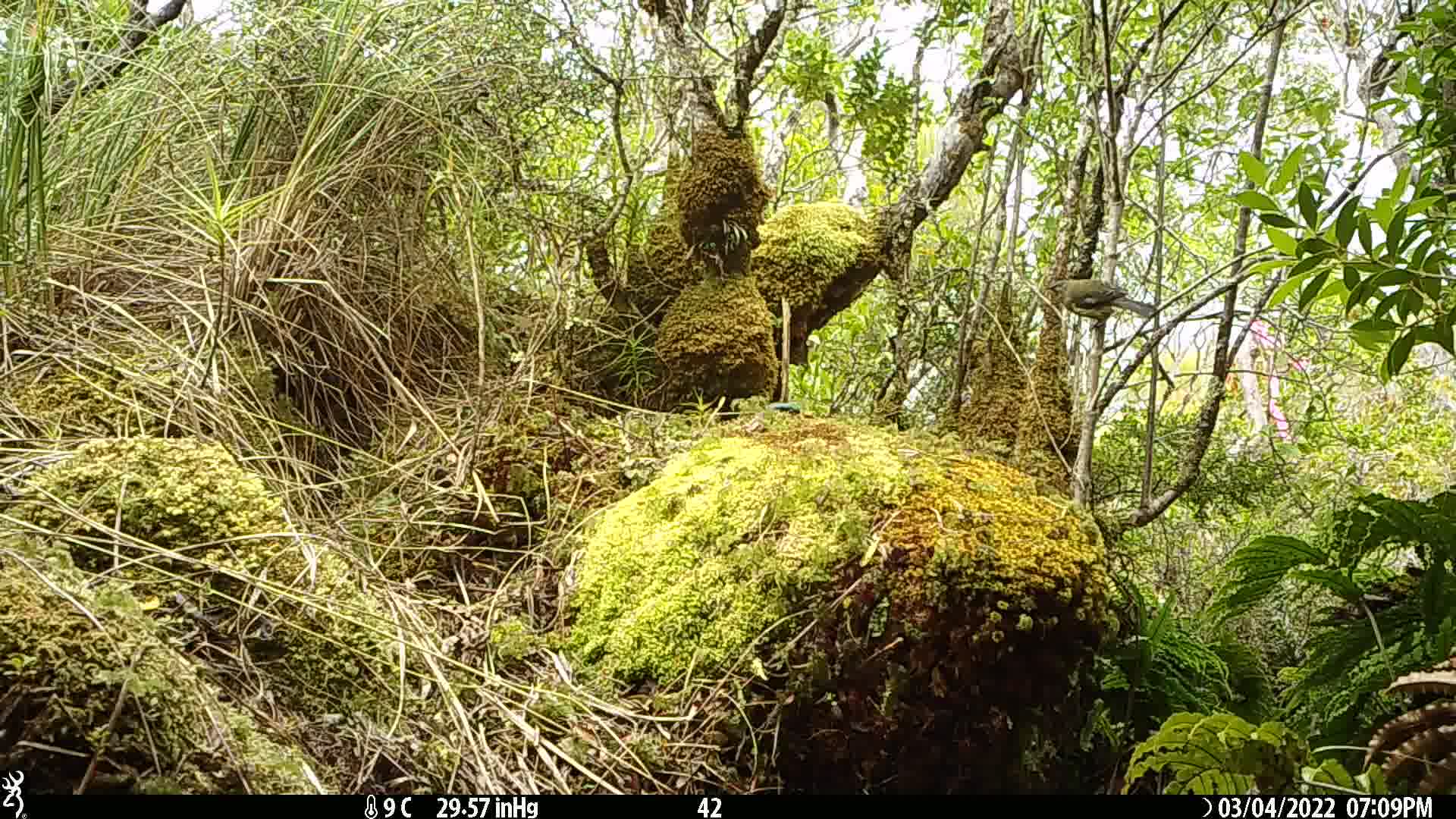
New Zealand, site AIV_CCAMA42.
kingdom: Animalia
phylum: Chordata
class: Aves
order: Passeriformes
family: Meliphagidae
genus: Anthornis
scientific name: Anthornis melanura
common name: new zealand bellbird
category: bellbird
Bellbird (new zealand bellbird) (Anthornis melanura).